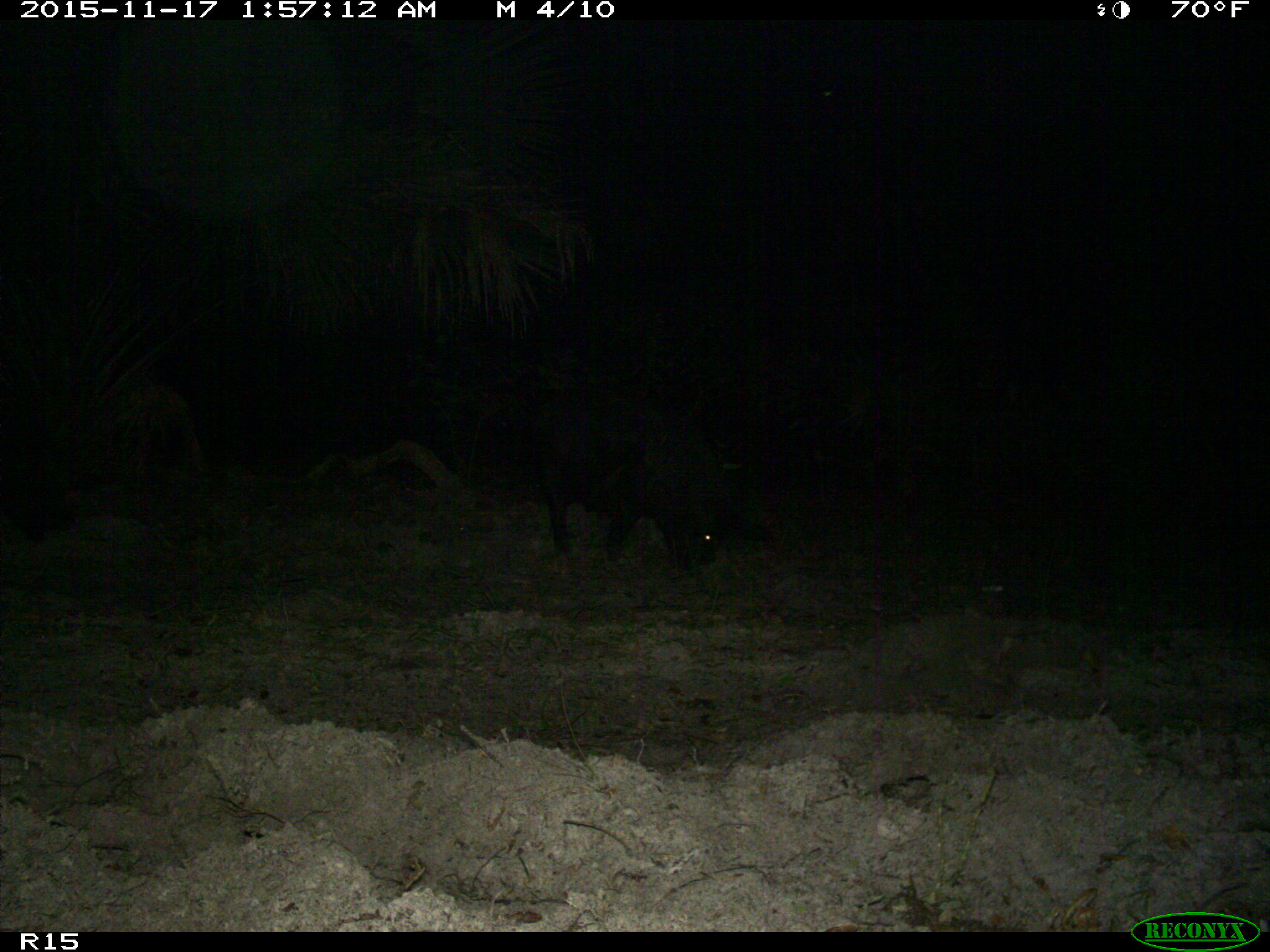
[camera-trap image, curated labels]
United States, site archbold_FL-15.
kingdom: Animalia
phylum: Chordata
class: Mammalia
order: Artiodactyla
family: Suidae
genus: Sus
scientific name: Sus scrofa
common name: wild boar